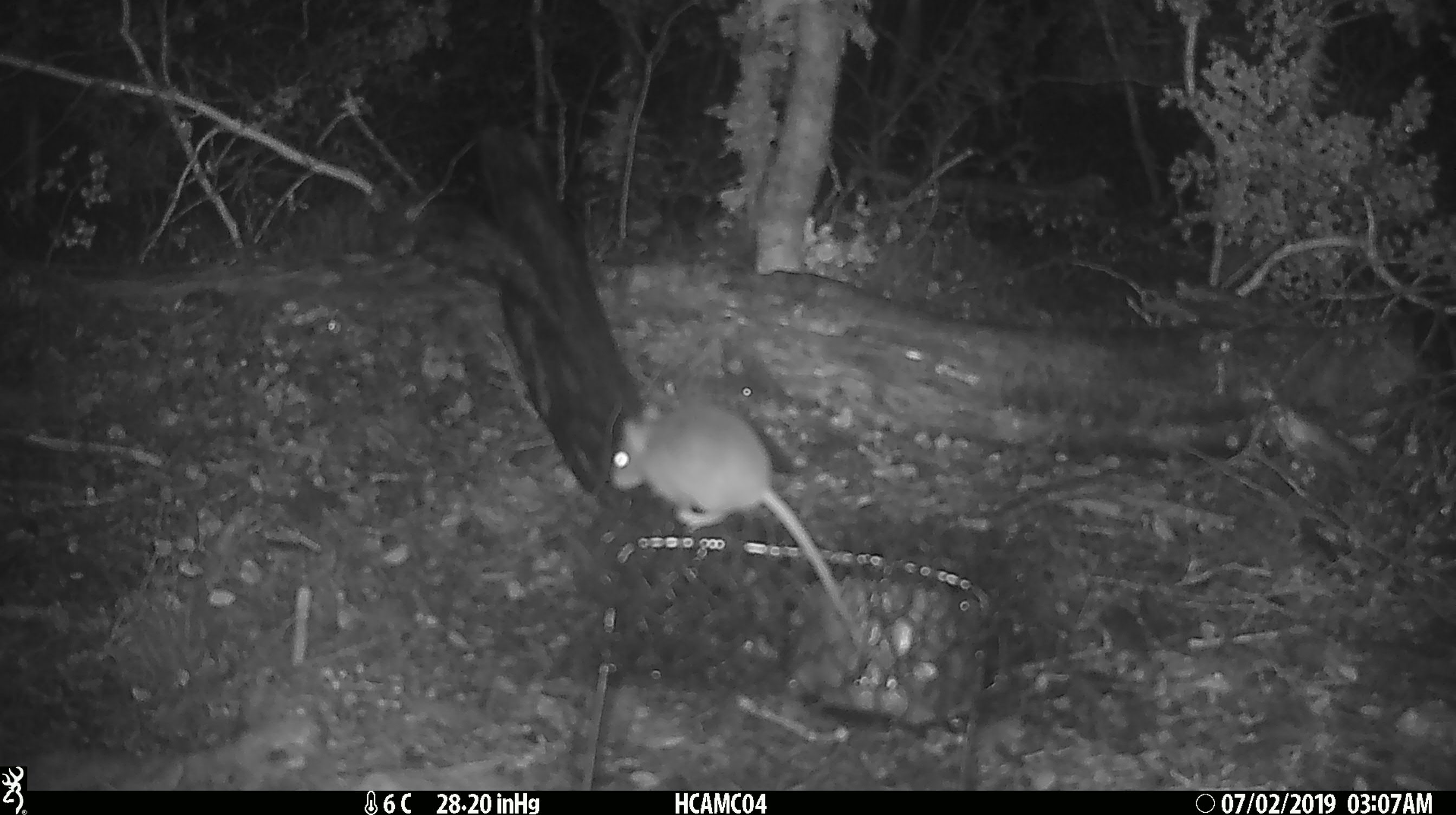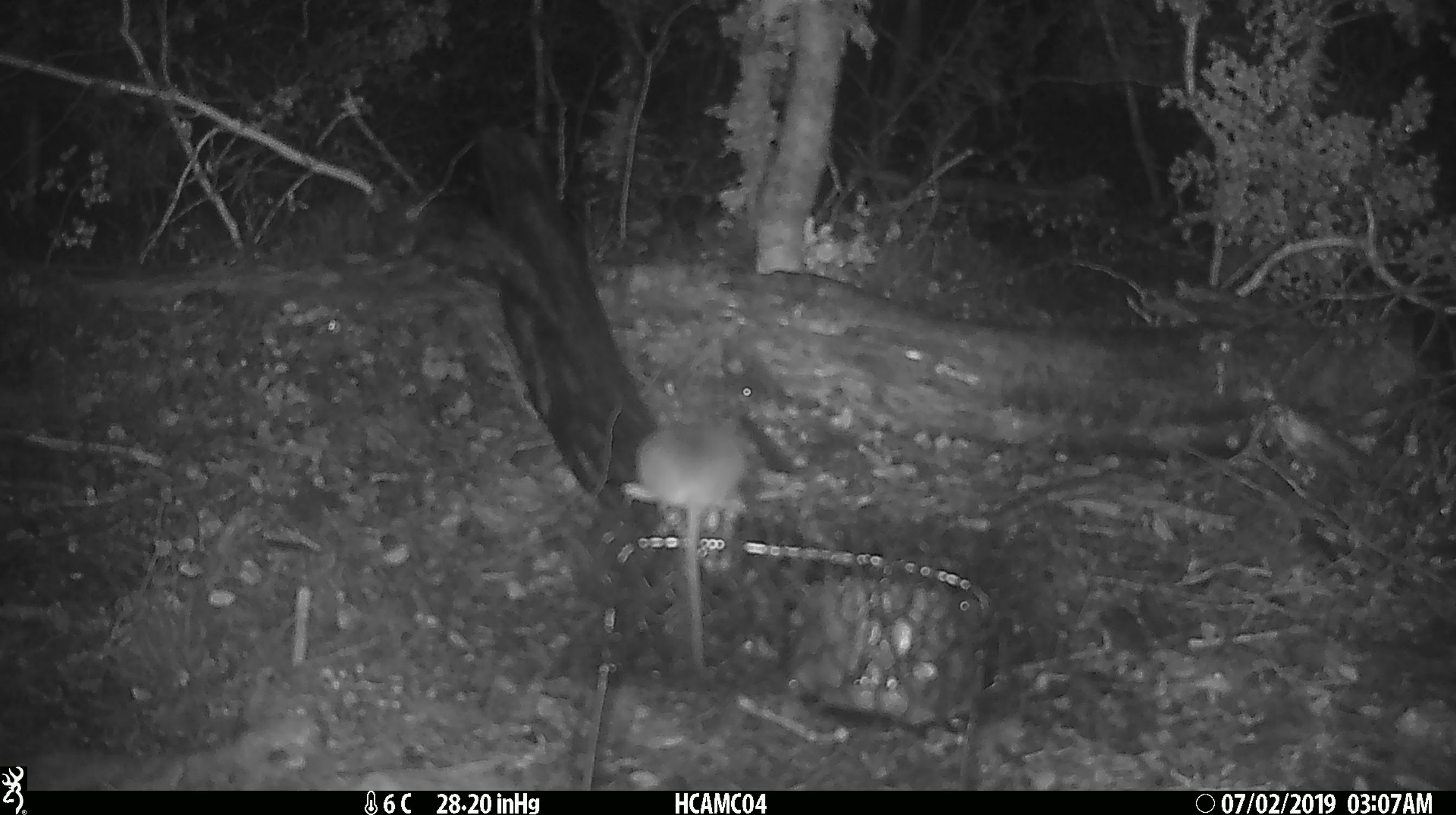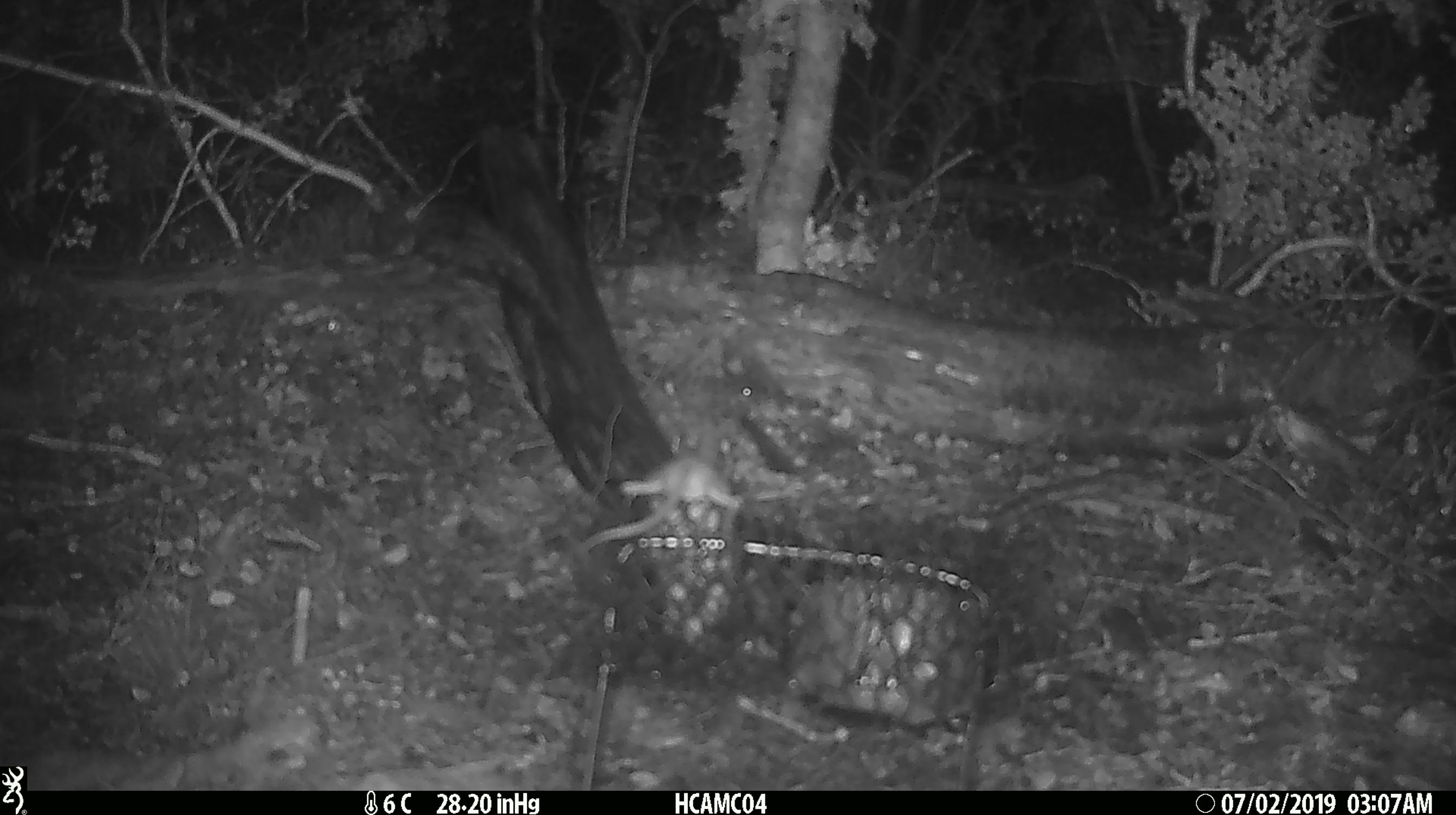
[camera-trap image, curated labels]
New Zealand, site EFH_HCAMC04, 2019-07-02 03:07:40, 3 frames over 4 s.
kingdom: Animalia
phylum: Chordata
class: Mammalia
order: Rodentia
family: Muridae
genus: Mus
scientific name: Mus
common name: mouse